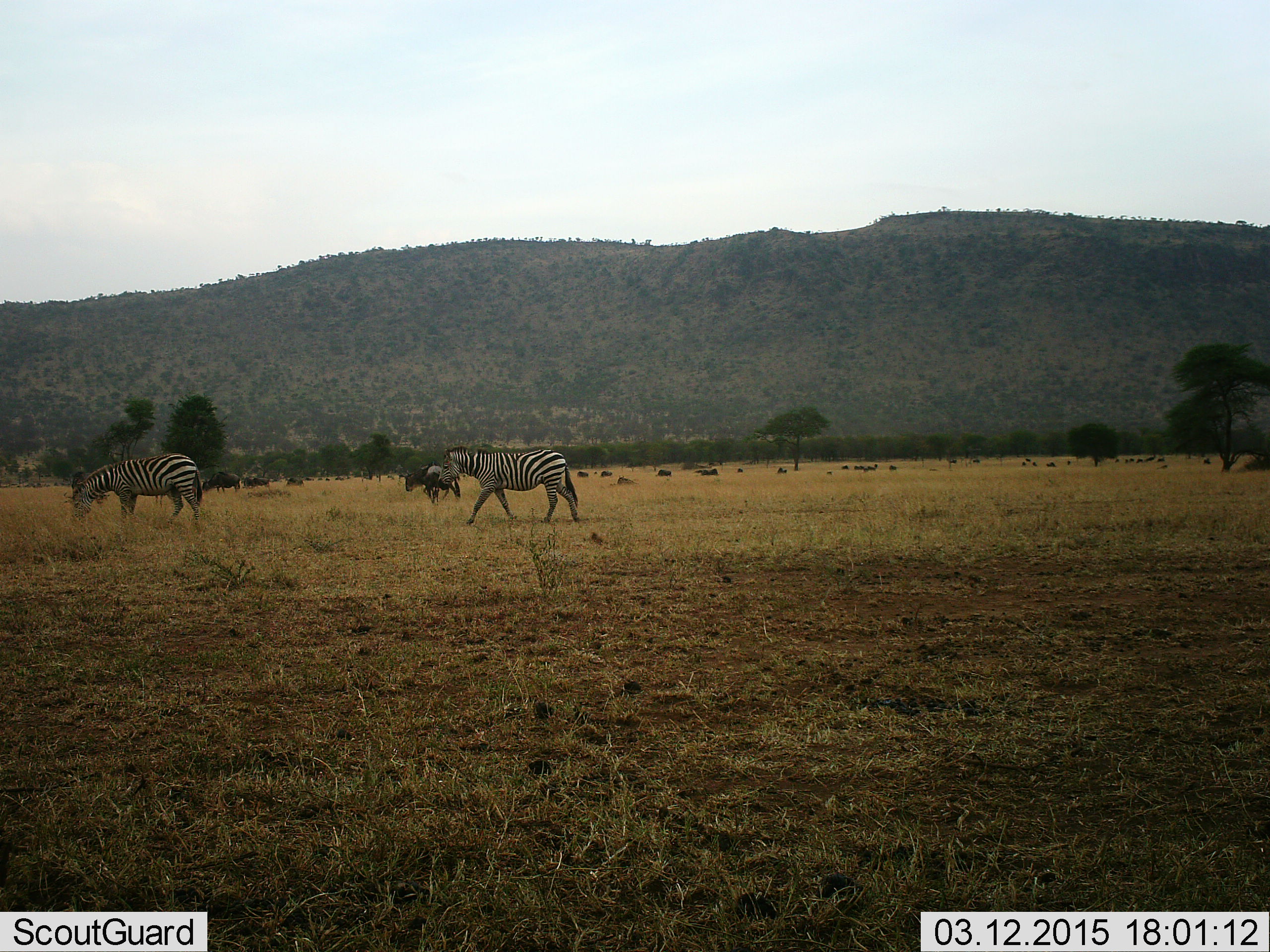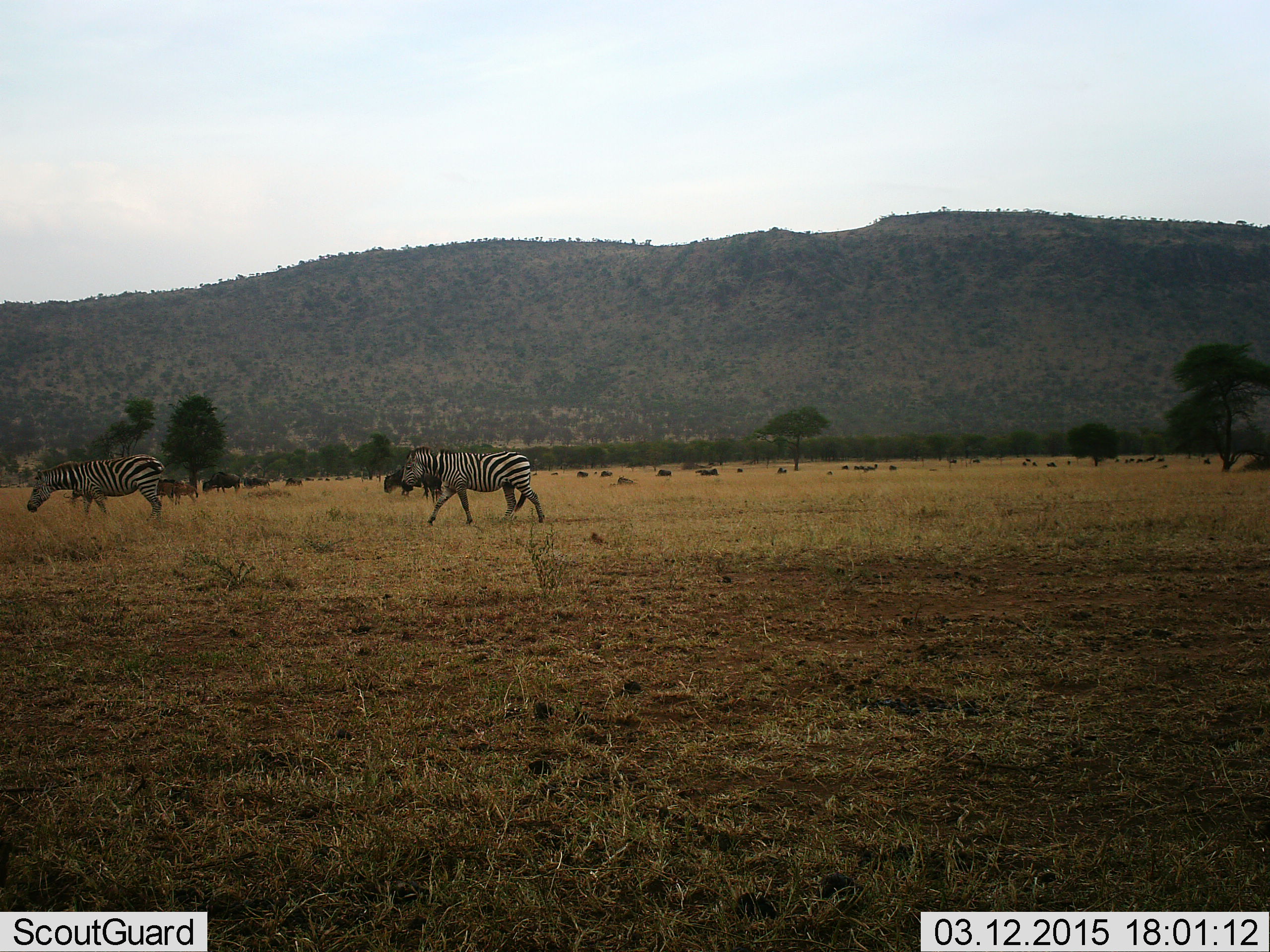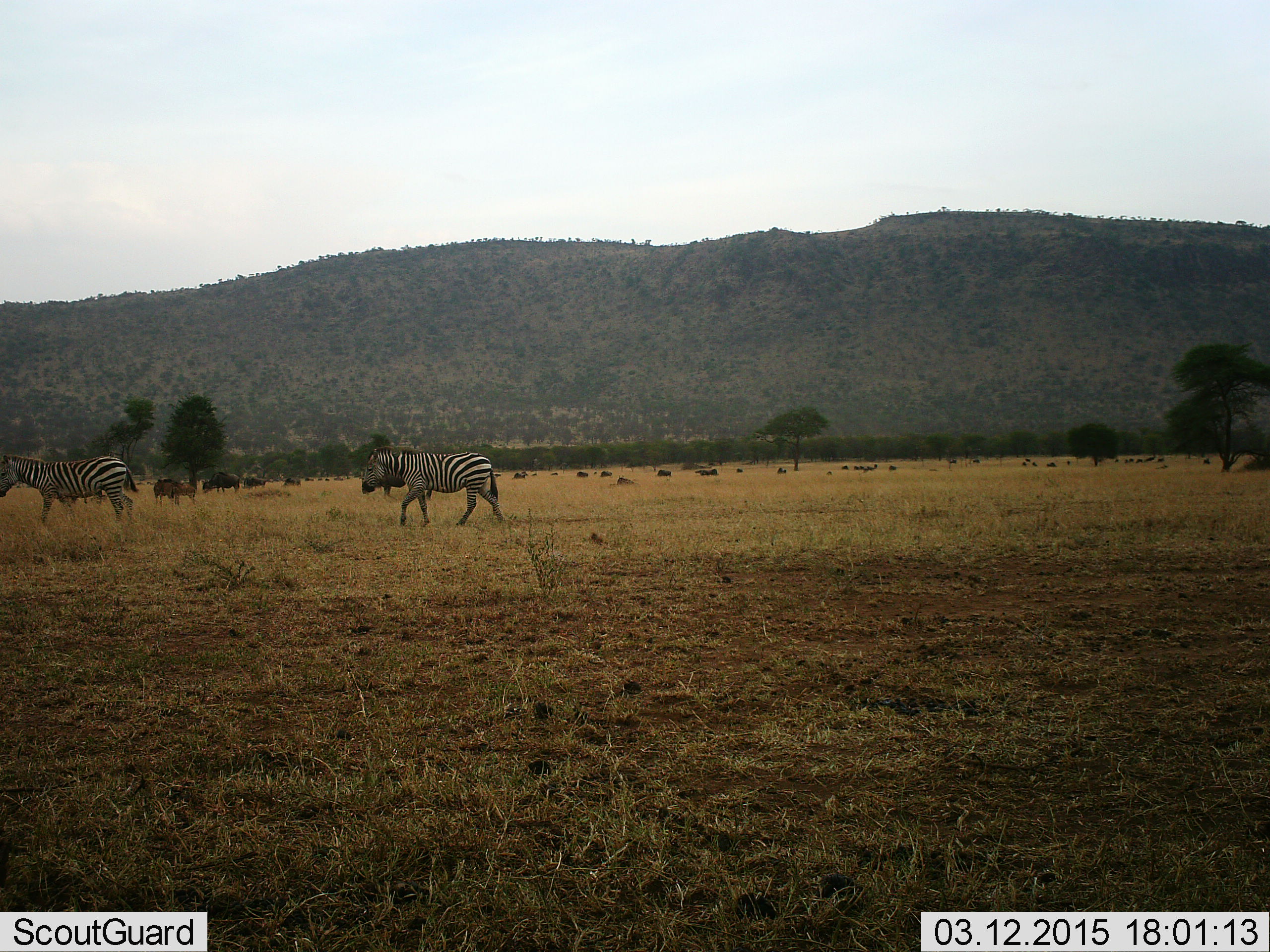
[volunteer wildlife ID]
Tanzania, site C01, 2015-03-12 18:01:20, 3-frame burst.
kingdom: Animalia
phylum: Chordata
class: Mammalia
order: Artiodactyla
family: Bovidae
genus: Connochaetes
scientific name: Connochaetes taurinus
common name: blue wildebeest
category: wildebeest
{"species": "wildebeest (blue wildebeest) (Connochaetes taurinus)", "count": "11-50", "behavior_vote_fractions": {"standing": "60%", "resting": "30%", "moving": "30%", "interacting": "0%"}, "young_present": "20%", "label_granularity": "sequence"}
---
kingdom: Animalia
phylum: Chordata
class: Mammalia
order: Perissodactyla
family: Equidae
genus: Equus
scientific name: Equus quagga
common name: plains zebra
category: zebra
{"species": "zebra (plains zebra) (Equus quagga)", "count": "2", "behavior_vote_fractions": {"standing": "0%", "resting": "0%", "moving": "100%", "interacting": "0%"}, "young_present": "0%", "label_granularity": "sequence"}